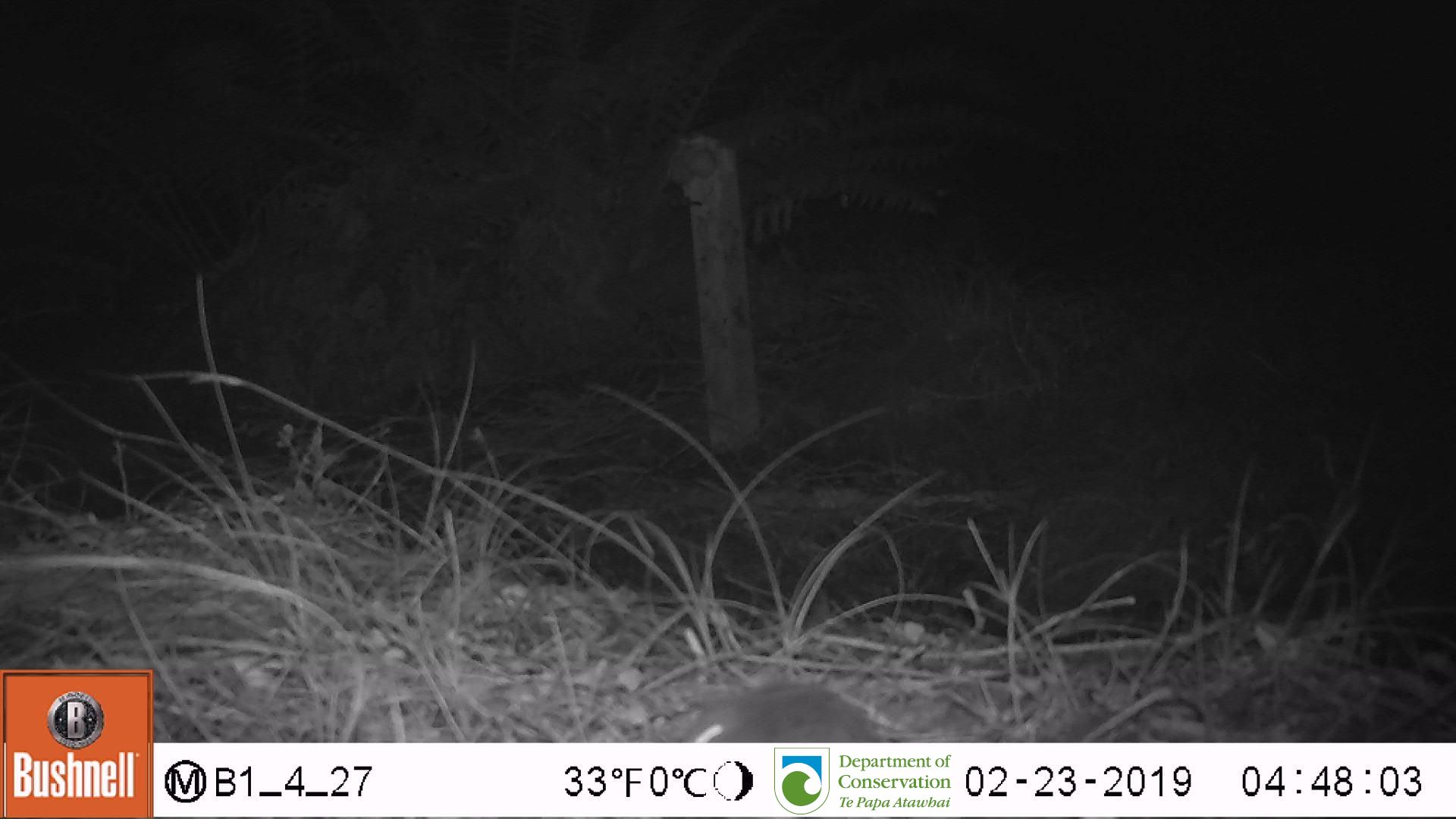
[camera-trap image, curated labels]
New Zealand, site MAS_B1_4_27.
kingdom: Animalia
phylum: Chordata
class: Mammalia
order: Rodentia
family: Muridae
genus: Mus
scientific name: Mus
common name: mouse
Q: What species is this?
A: Mouse (Mus).